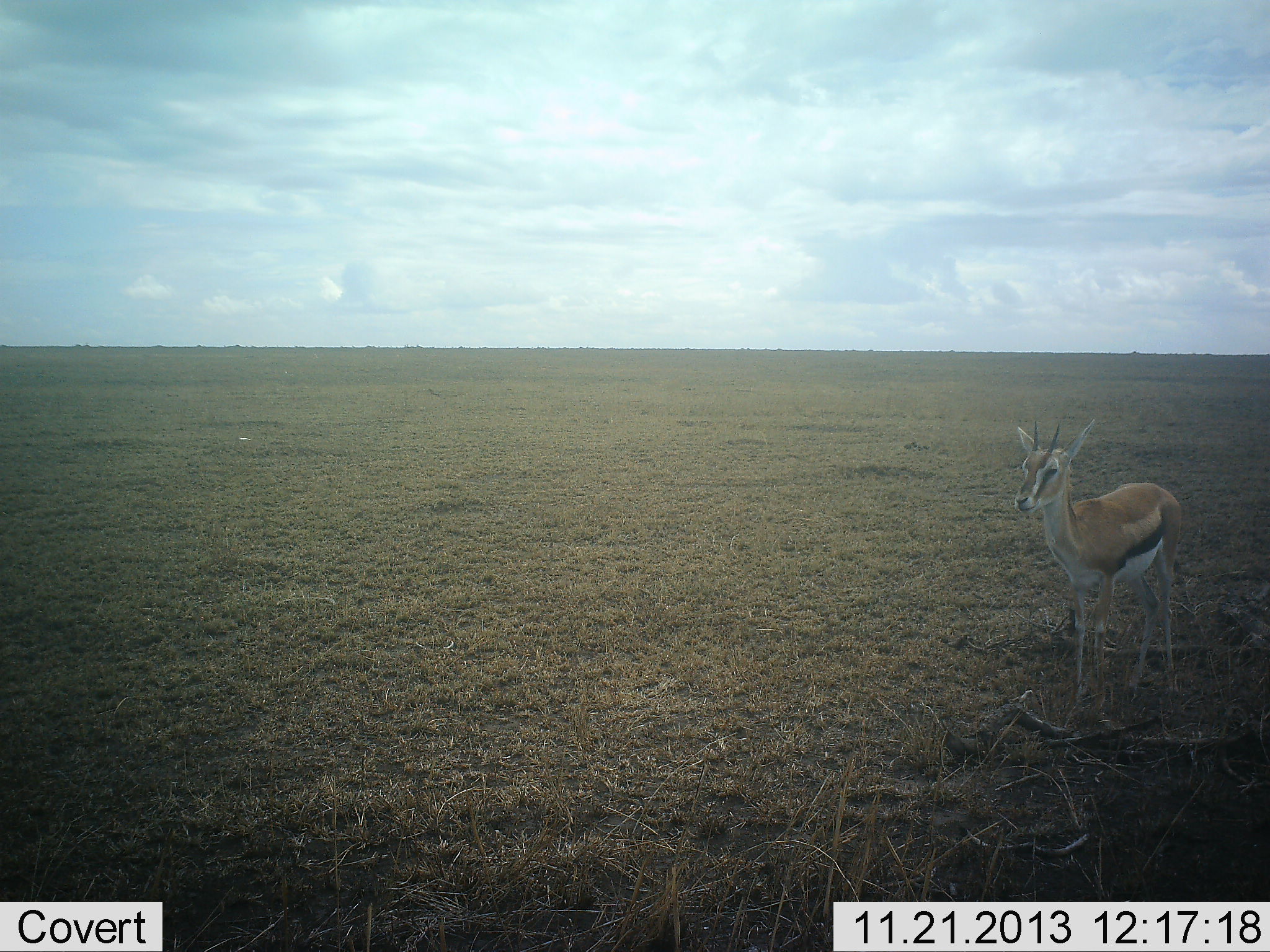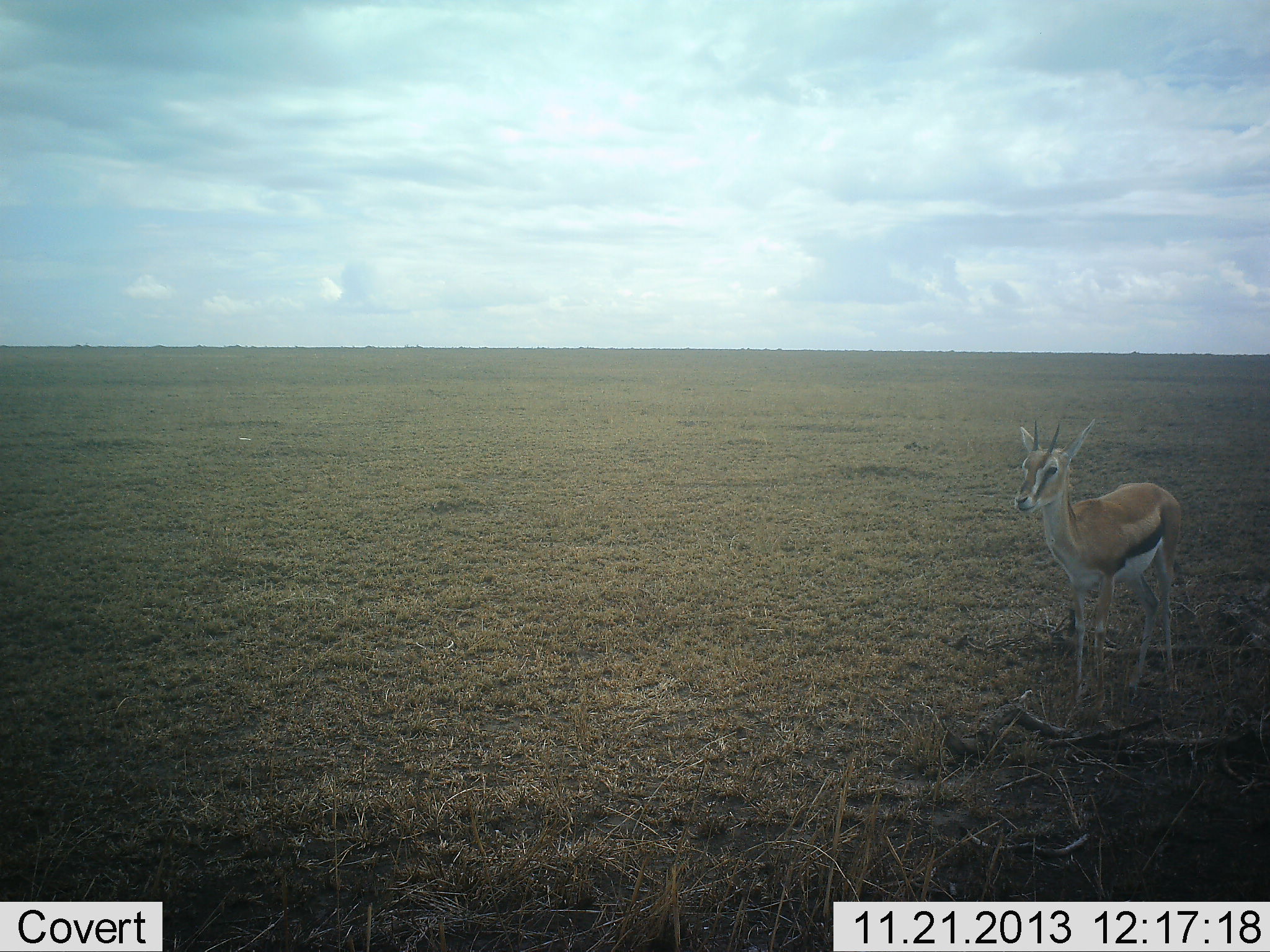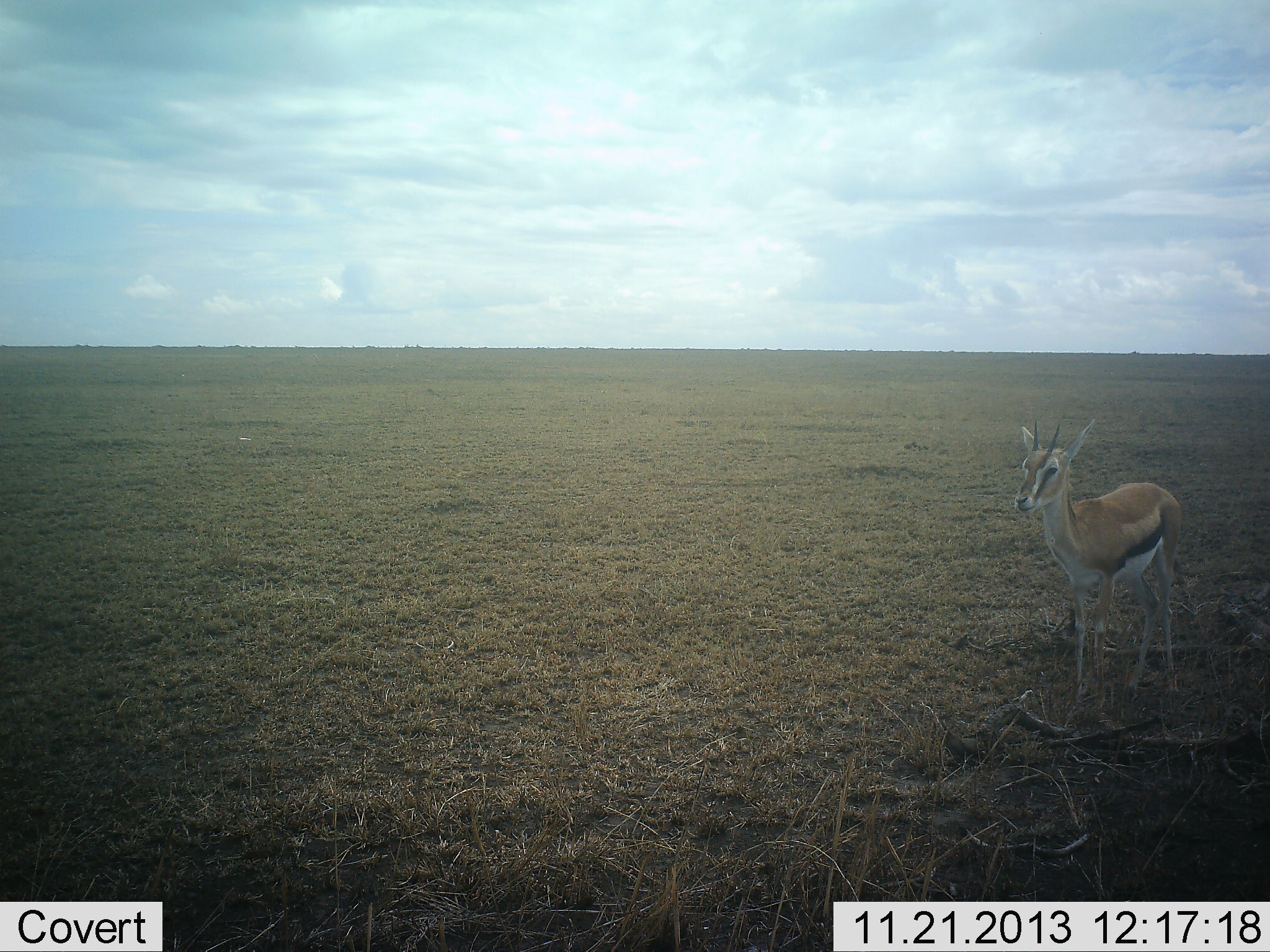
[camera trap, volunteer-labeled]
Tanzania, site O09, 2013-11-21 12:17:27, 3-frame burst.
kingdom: Animalia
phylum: Chordata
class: Mammalia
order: Artiodactyla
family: Bovidae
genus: Eudorcas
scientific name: Eudorcas thomsonii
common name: thomson's gazelle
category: gazellethomsons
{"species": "gazellethomsons (thomson's gazelle) (Eudorcas thomsonii)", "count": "1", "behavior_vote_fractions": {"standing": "100%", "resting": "0%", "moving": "0%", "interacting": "0%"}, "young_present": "0%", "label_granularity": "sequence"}